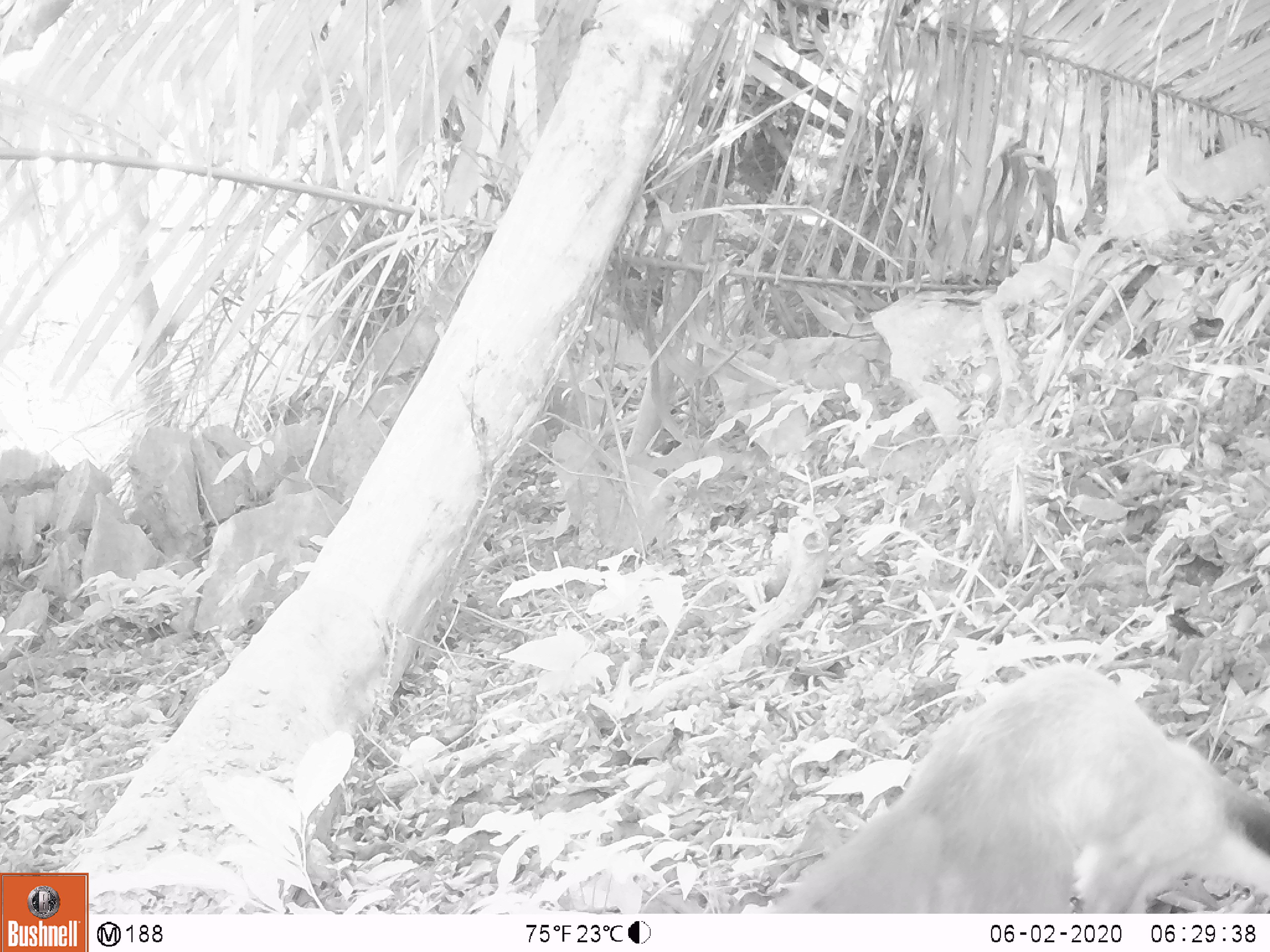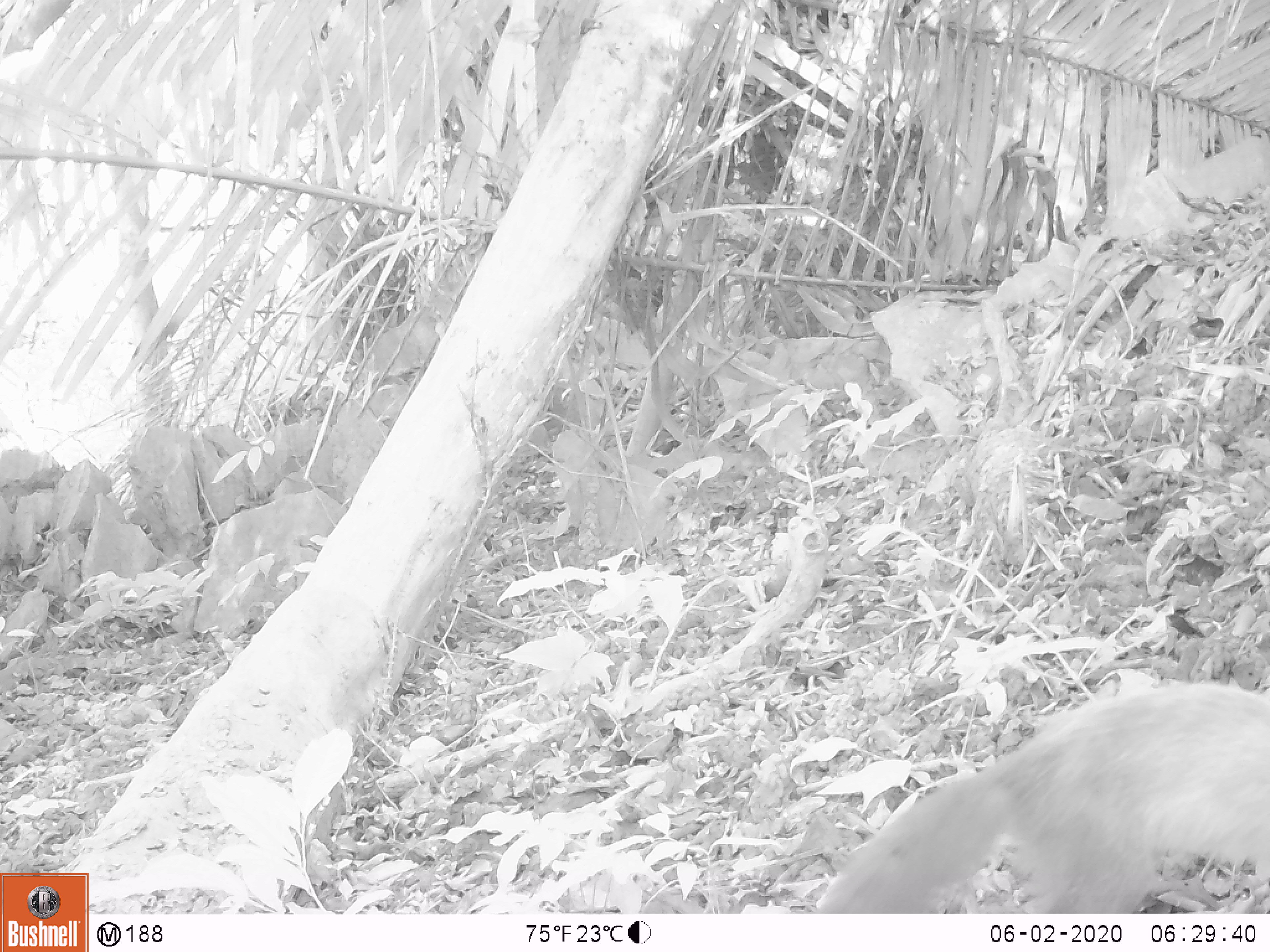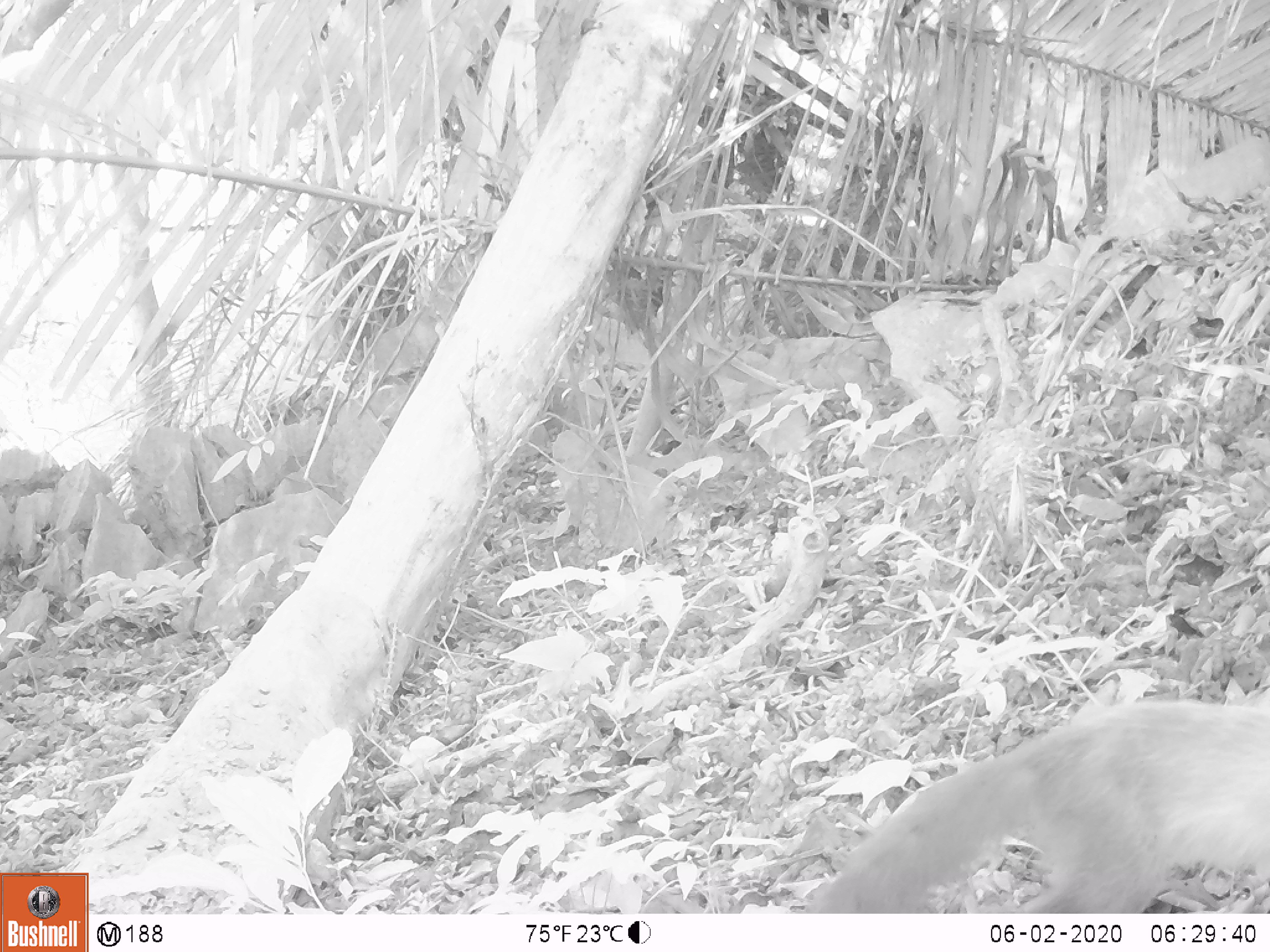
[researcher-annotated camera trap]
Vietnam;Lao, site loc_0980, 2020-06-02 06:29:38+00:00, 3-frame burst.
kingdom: Animalia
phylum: Chordata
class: Mammalia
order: Carnivora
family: Mustelidae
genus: Martes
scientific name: Martes flavigula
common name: yellow-throated marten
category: yellow throated marten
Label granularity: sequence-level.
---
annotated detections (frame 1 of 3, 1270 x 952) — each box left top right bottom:
yellow throated marten: 766 664 1270 913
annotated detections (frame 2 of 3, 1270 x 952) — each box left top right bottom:
yellow throated marten: 810 684 1270 913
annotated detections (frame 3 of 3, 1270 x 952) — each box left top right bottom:
yellow throated marten: 810 694 1270 914